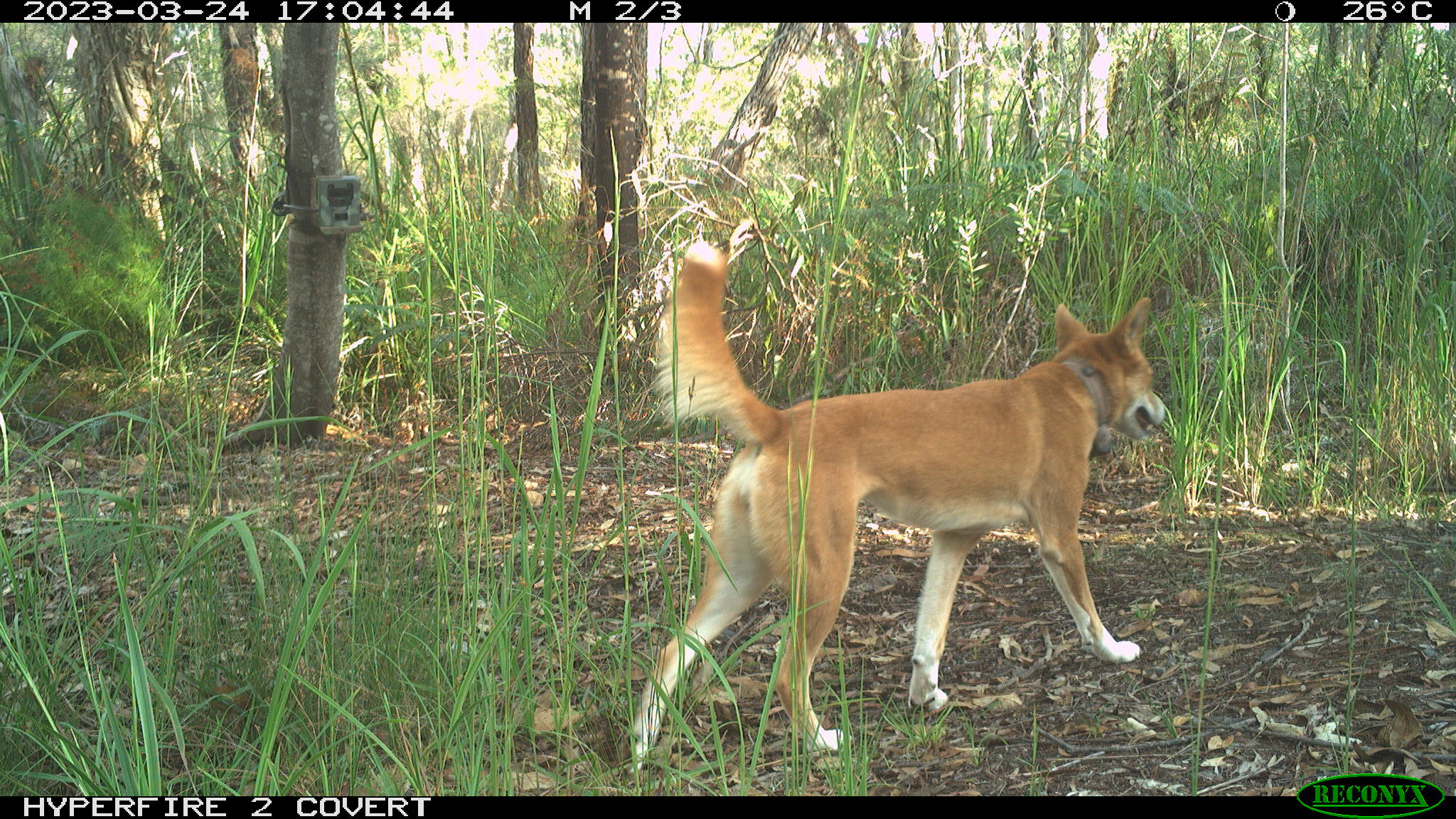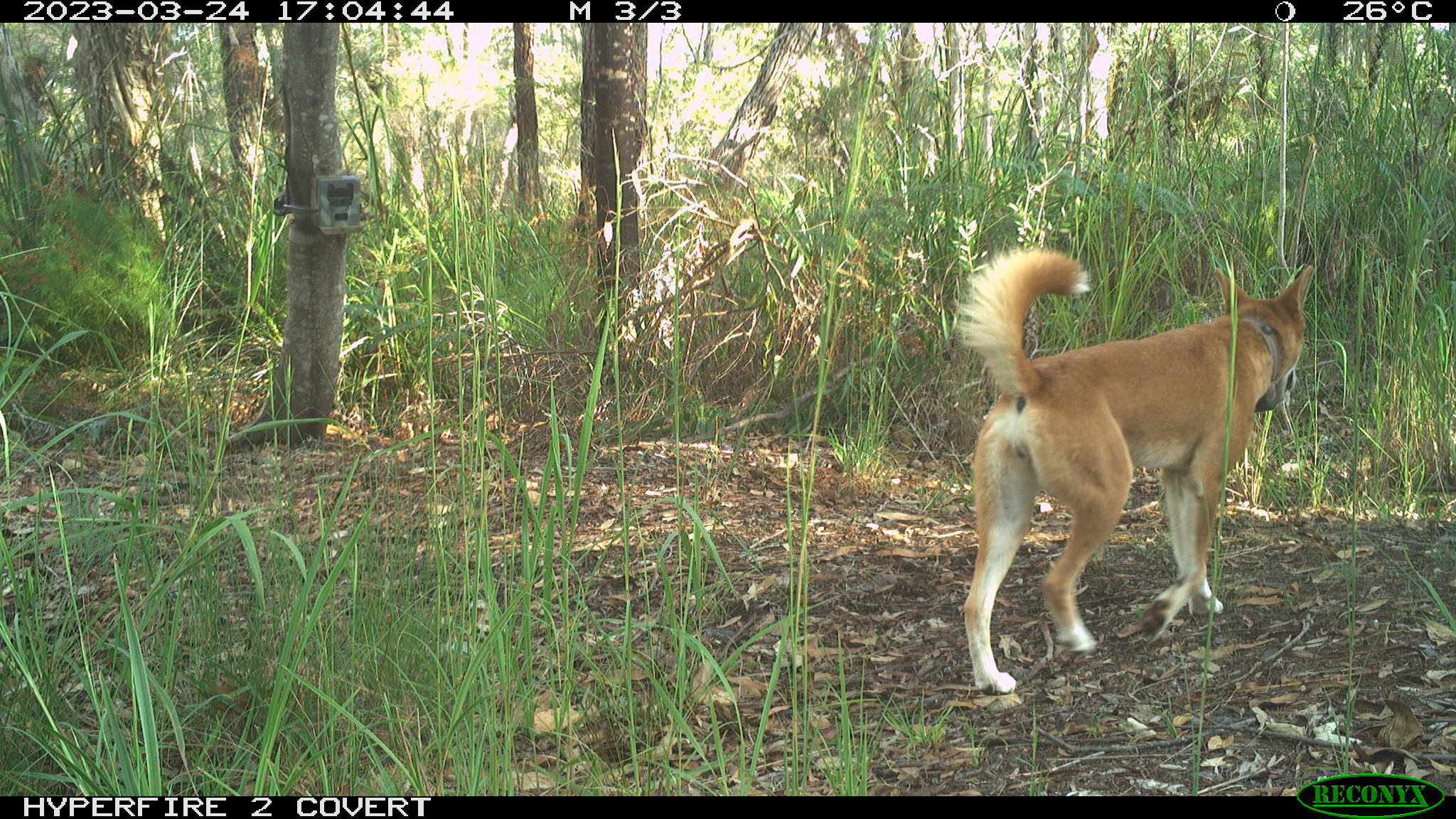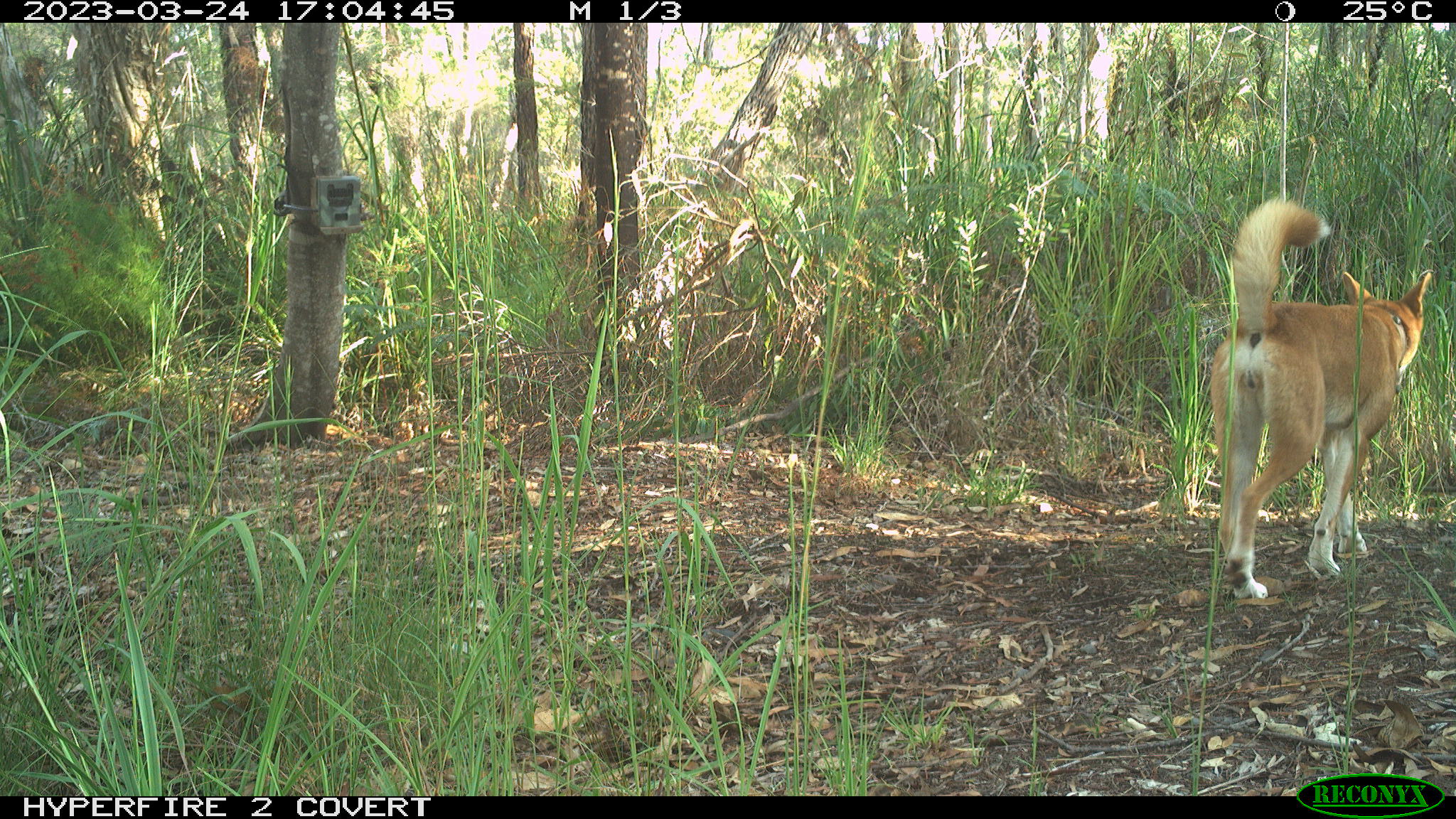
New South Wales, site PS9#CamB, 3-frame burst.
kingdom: Animalia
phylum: Chordata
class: Mammalia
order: Carnivora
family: Canidae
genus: Canis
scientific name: Canis familiaris dingo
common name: dingo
Dingo (Canis familiaris dingo).